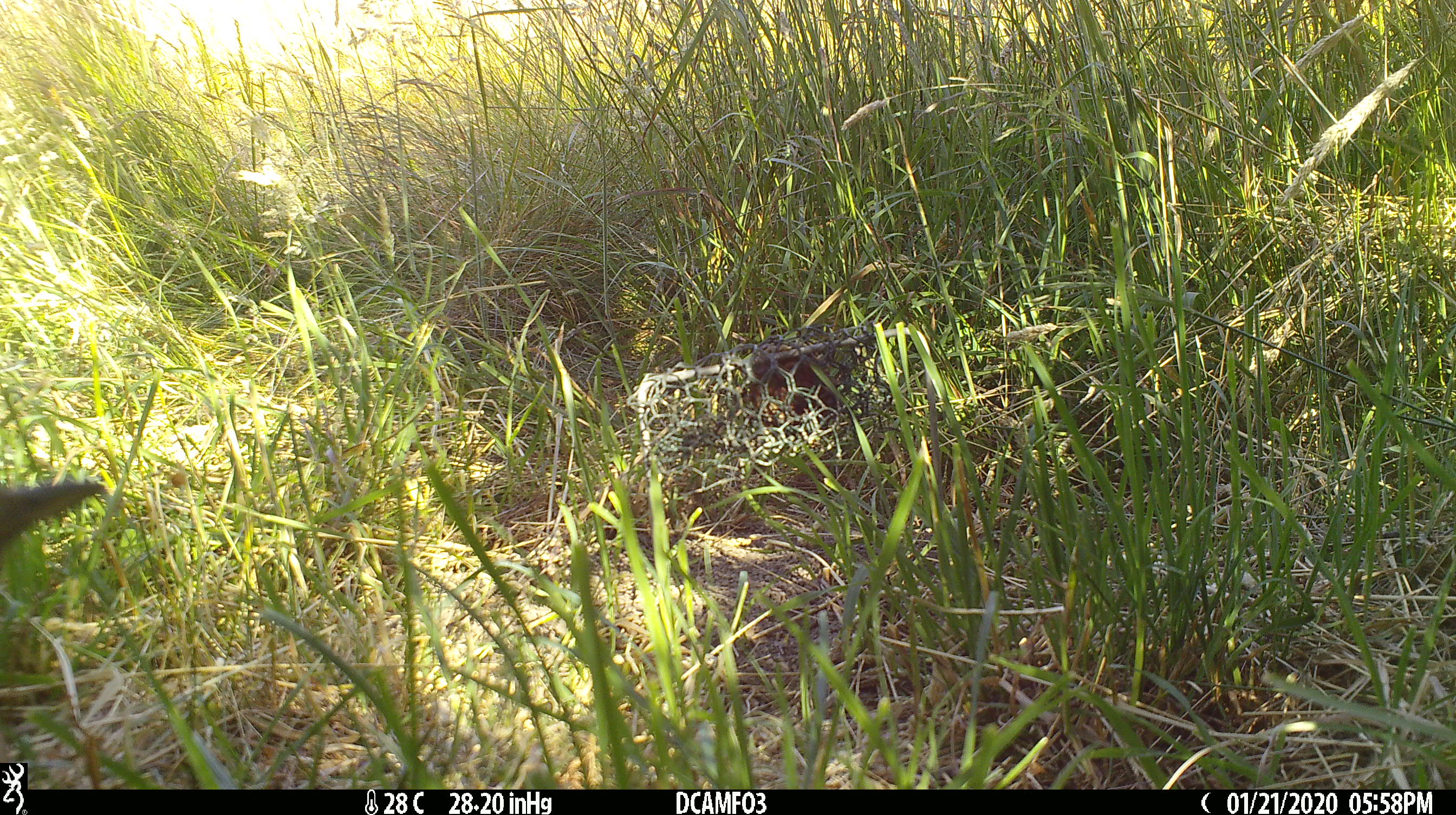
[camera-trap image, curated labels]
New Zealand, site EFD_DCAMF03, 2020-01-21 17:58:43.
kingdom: Animalia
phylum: Chordata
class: Aves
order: Passeriformes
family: Turdidae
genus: Turdus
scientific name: Turdus philomelos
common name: song thrush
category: thrush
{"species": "thrush (song thrush) (Turdus philomelos)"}